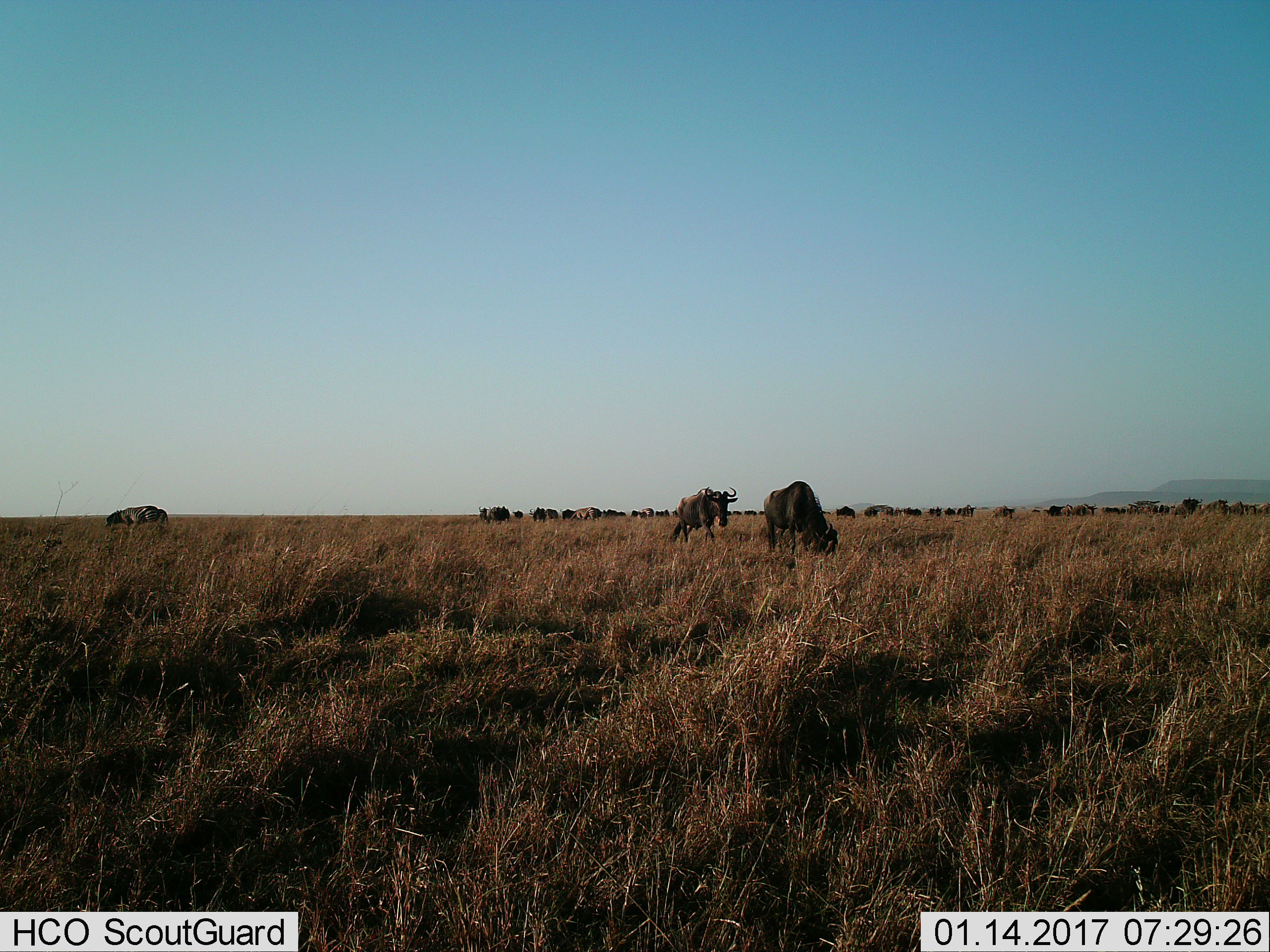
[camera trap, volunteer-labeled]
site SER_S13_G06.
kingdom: Animalia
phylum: Chordata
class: Mammalia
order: Artiodactyla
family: Bovidae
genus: Connochaetes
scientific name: Connochaetes taurinus taurinus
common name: blue wildebeest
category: wildebeestblue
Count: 11-50.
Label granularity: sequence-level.